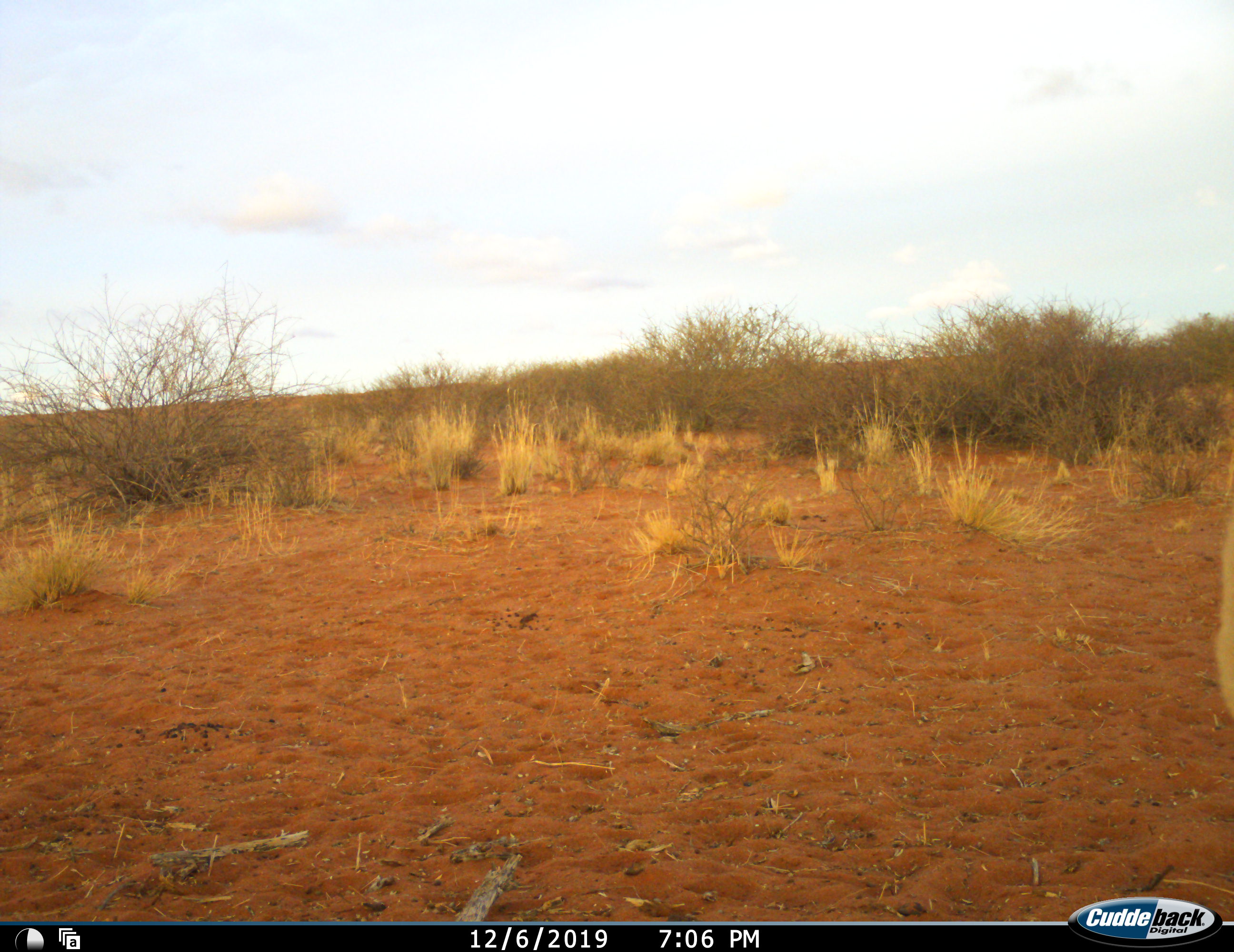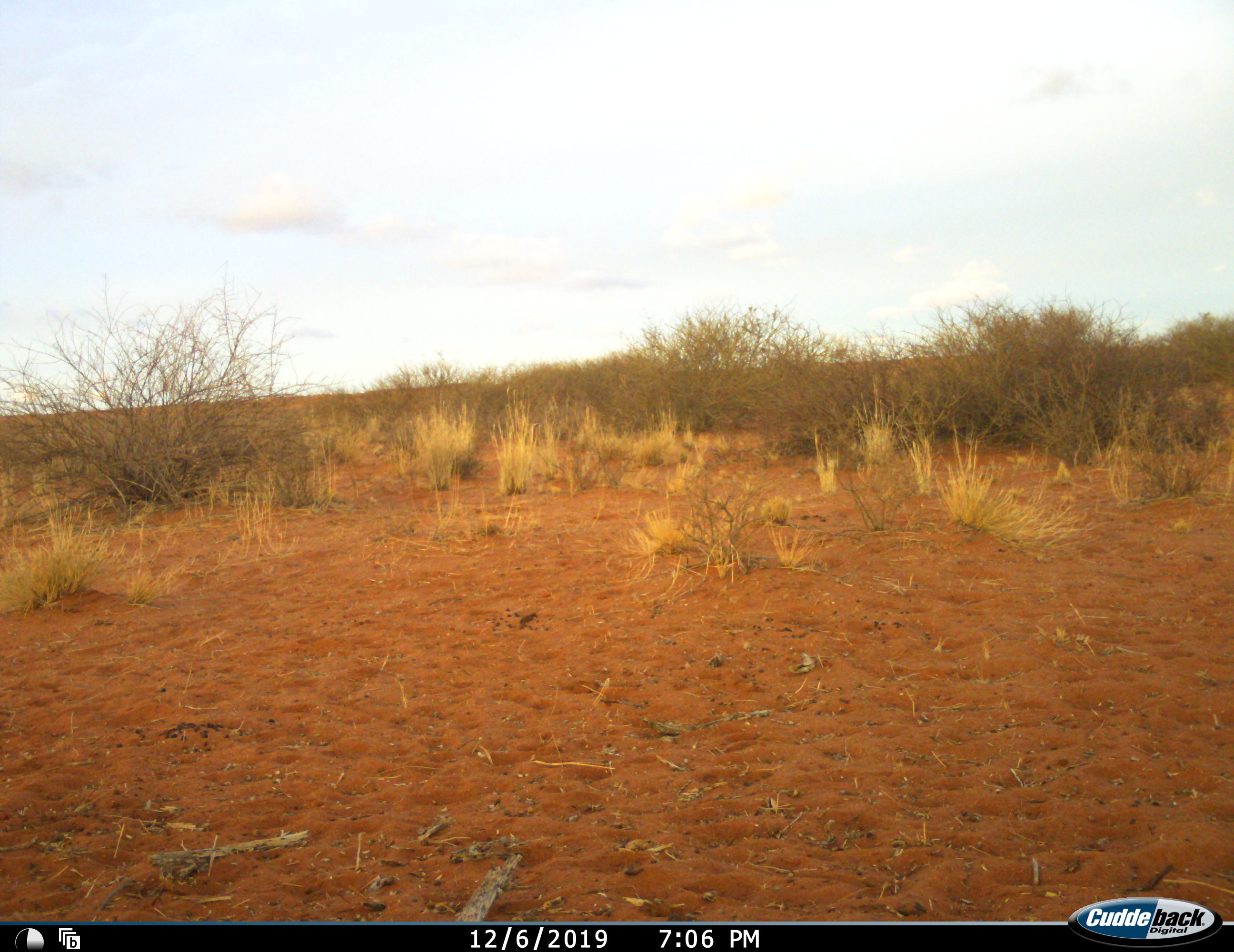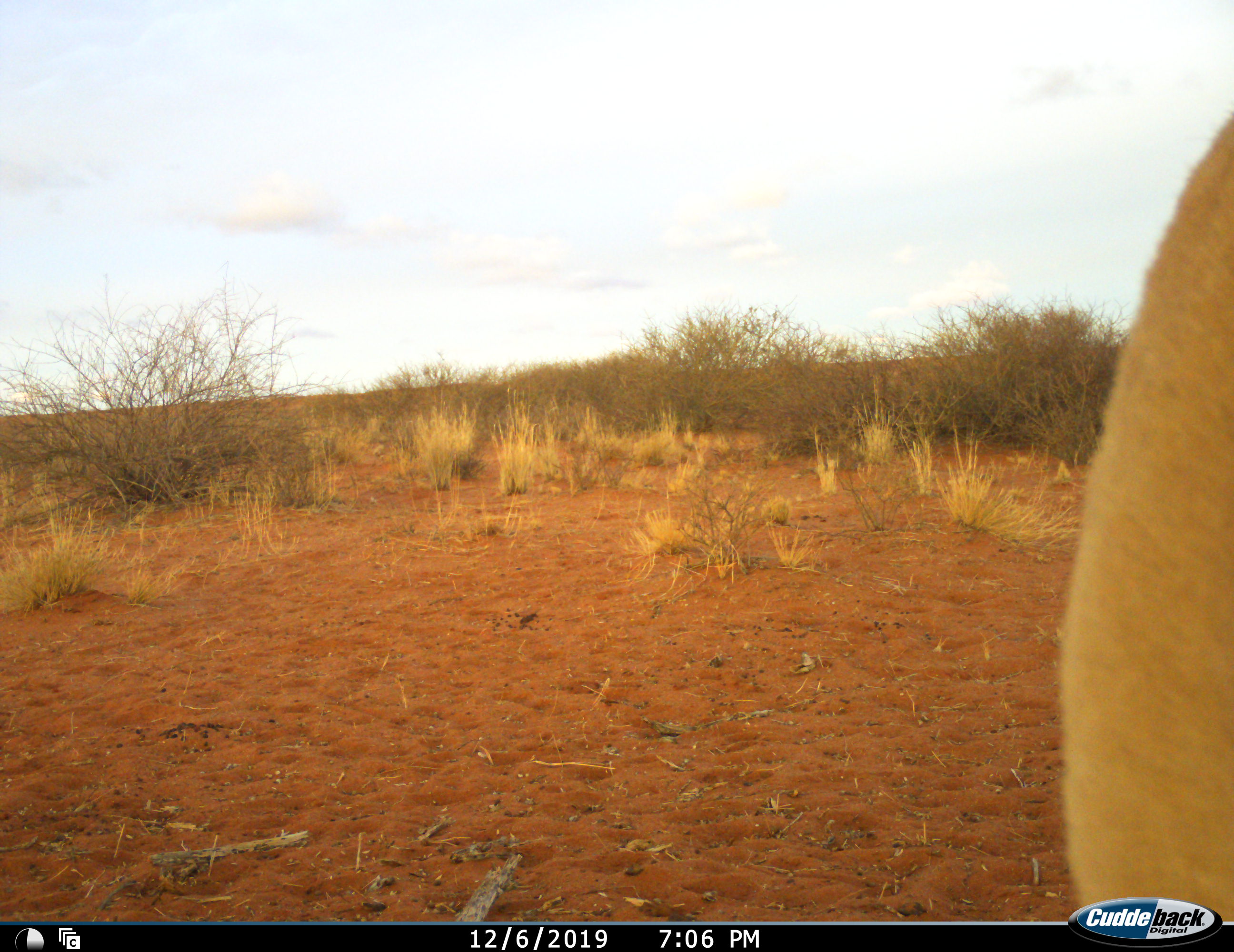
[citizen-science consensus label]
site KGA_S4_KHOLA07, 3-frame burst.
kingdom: Animalia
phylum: Chordata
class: Mammalia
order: Artiodactyla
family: Bovidae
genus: Antidorcas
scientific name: Antidorcas marsupialis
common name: springbok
Springbok (Antidorcas marsupialis), count 1. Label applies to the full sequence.